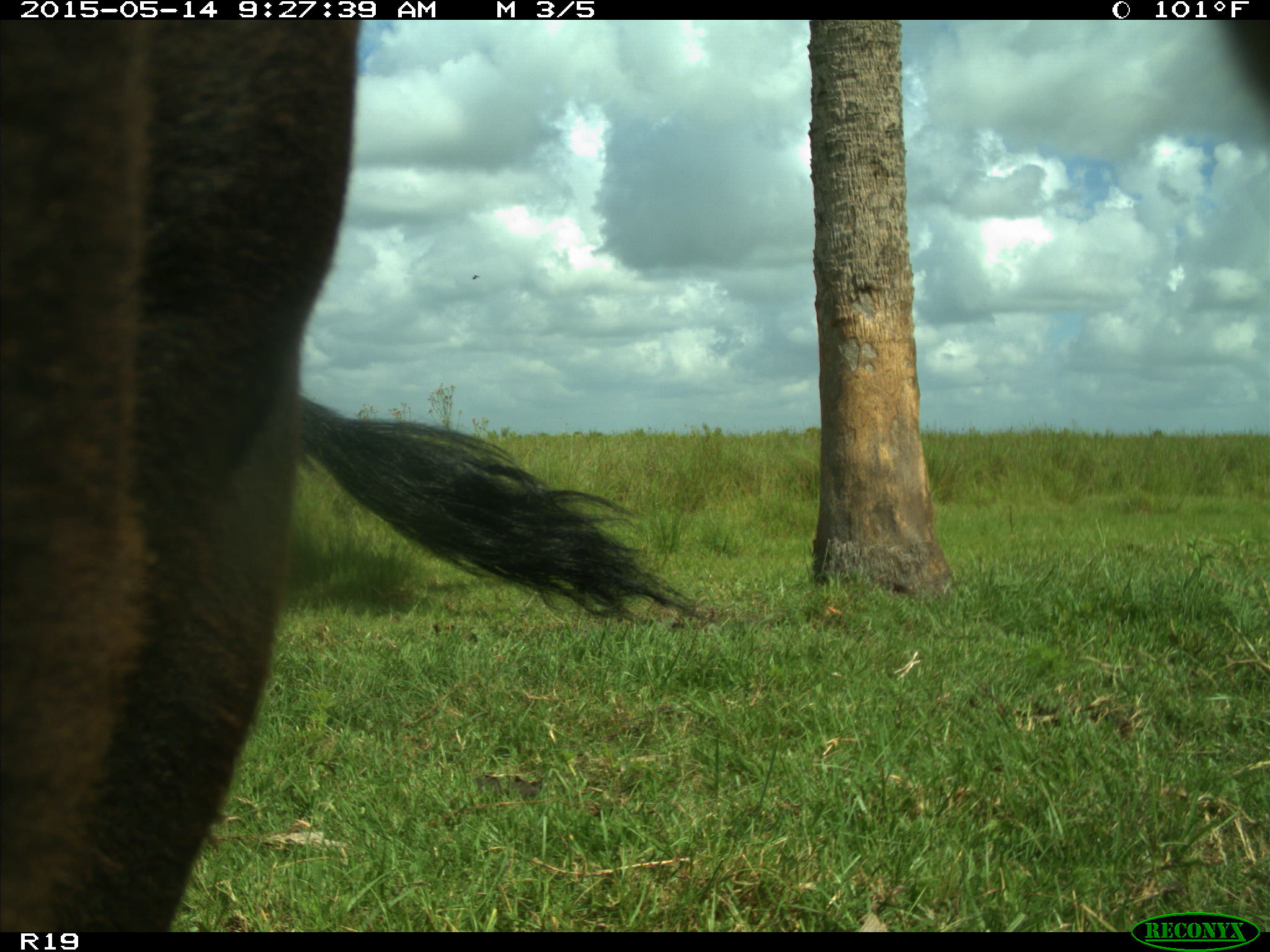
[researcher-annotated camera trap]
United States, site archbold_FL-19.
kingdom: Animalia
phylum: Chordata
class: Mammalia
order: Artiodactyla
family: Bovidae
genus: Bos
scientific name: Bos taurus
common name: domestic cow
Bos taurus (domestic cow).